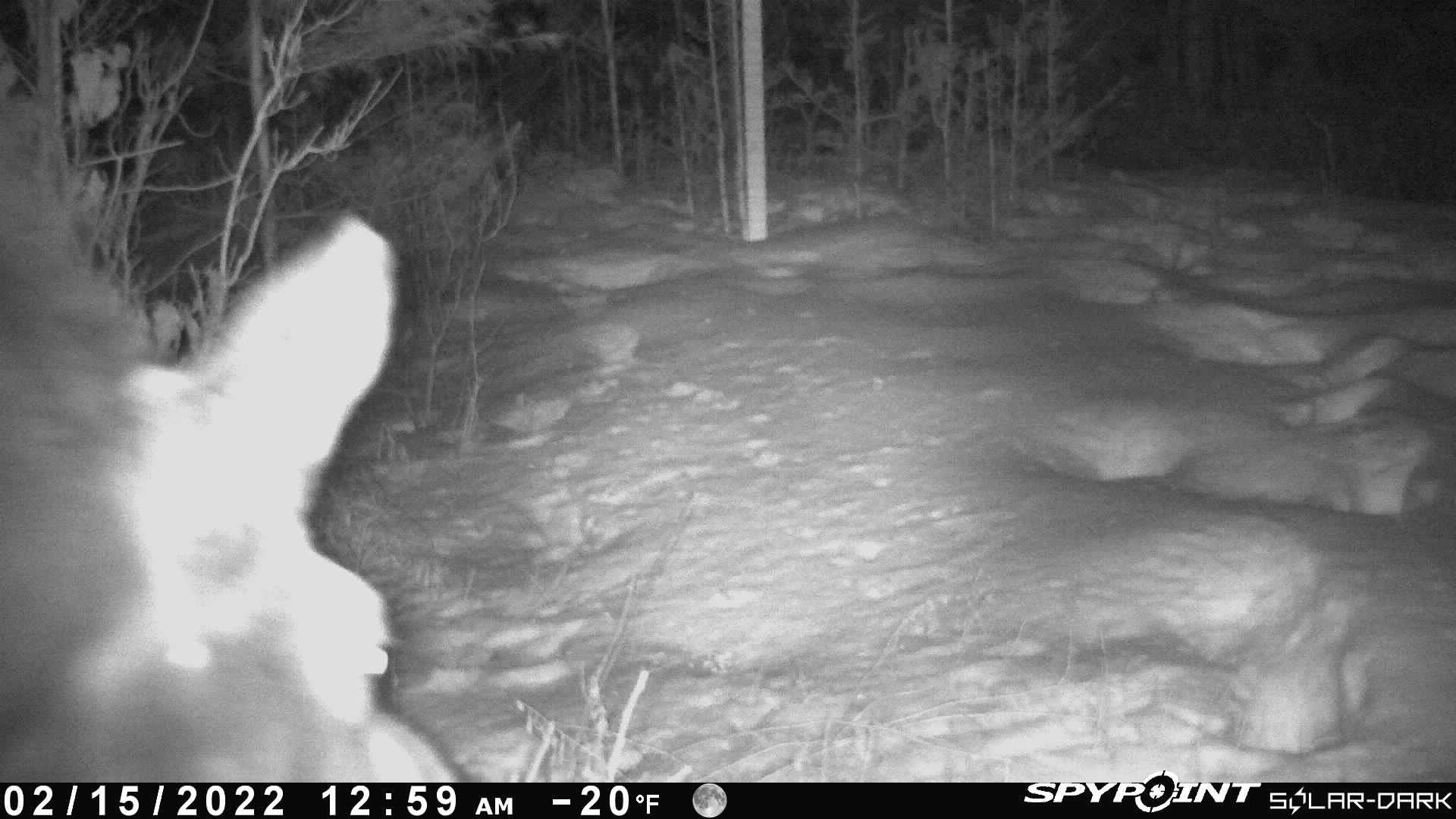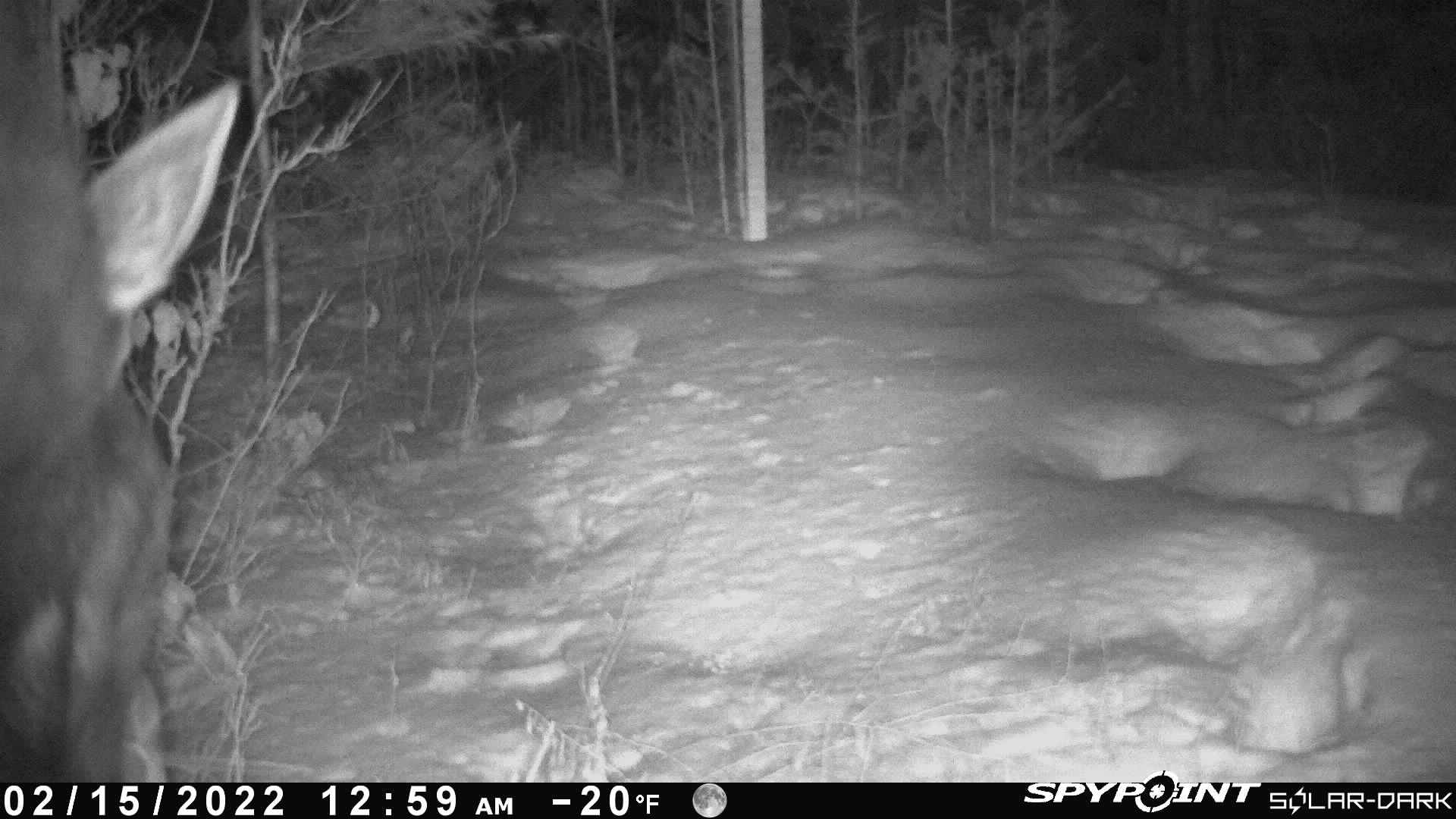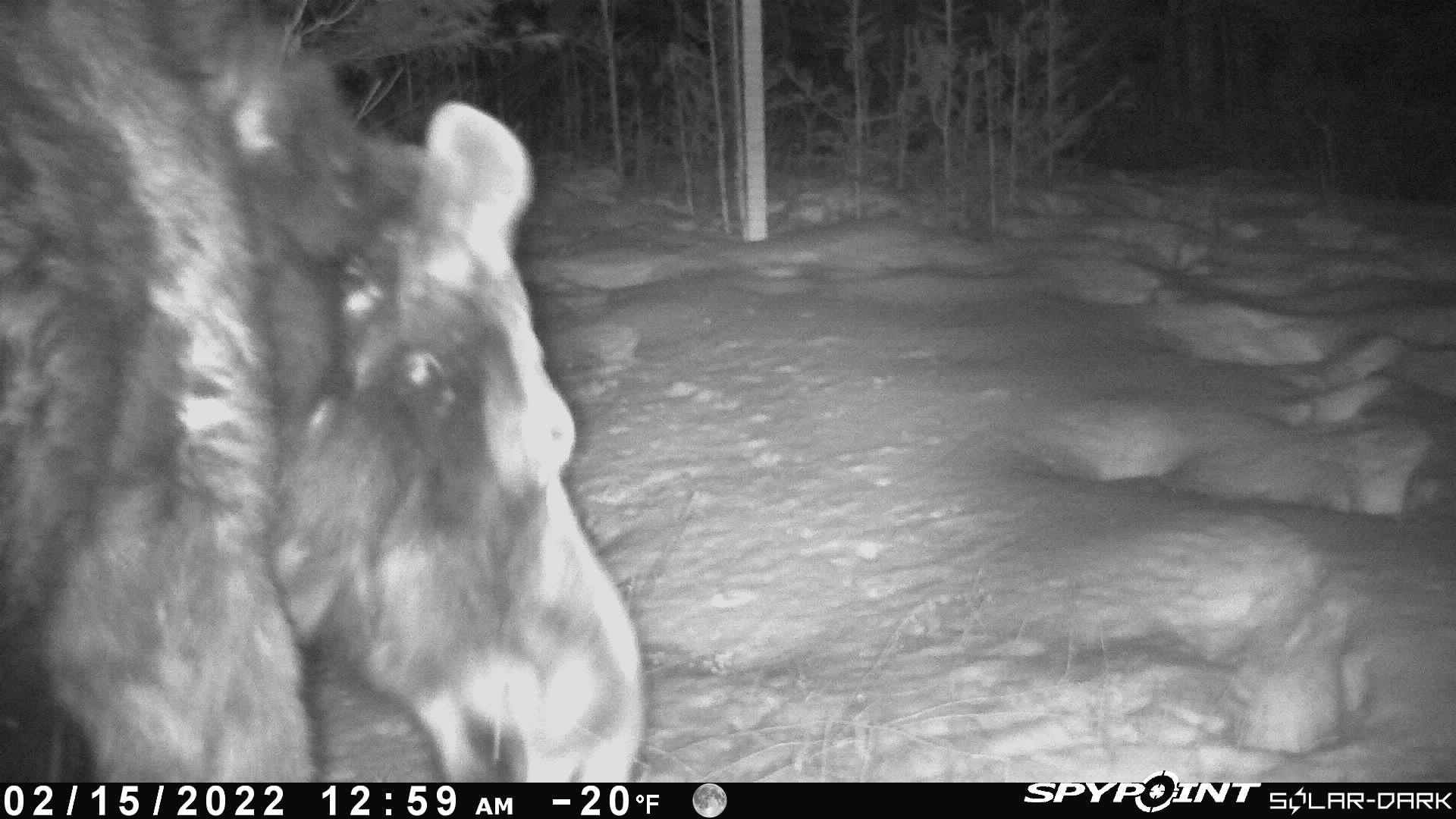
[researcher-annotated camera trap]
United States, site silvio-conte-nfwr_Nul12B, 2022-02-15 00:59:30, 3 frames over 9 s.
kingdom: Animalia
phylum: Chordata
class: Mammalia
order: Artiodactyla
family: Cervidae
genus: Alces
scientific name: Alces alces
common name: moose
Moose (Alces alces).